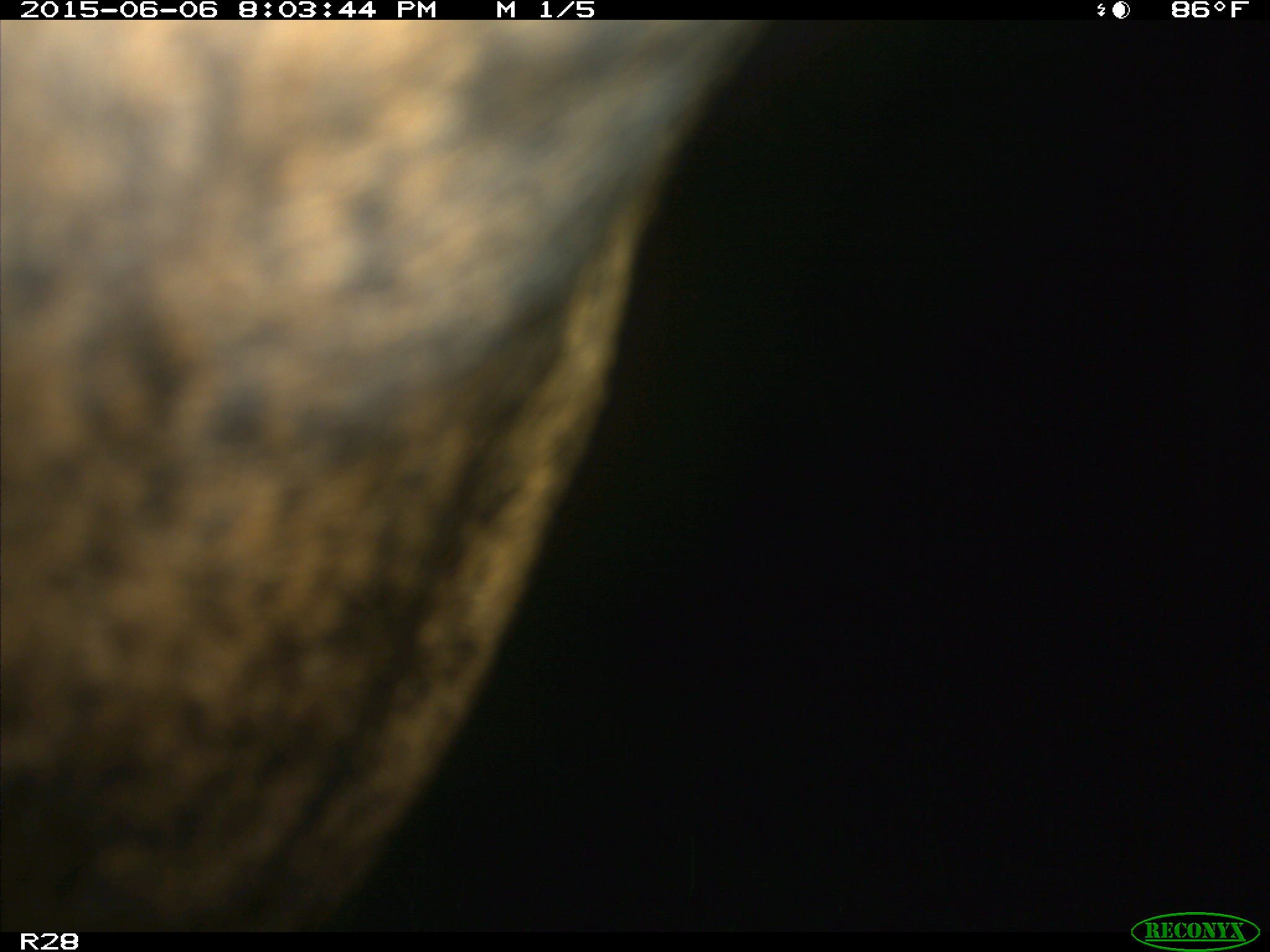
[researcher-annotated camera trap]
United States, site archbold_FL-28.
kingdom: Animalia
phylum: Chordata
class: Mammalia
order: Artiodactyla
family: Bovidae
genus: Bos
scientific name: Bos taurus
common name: domestic cow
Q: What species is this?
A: Bos taurus (domestic cow).